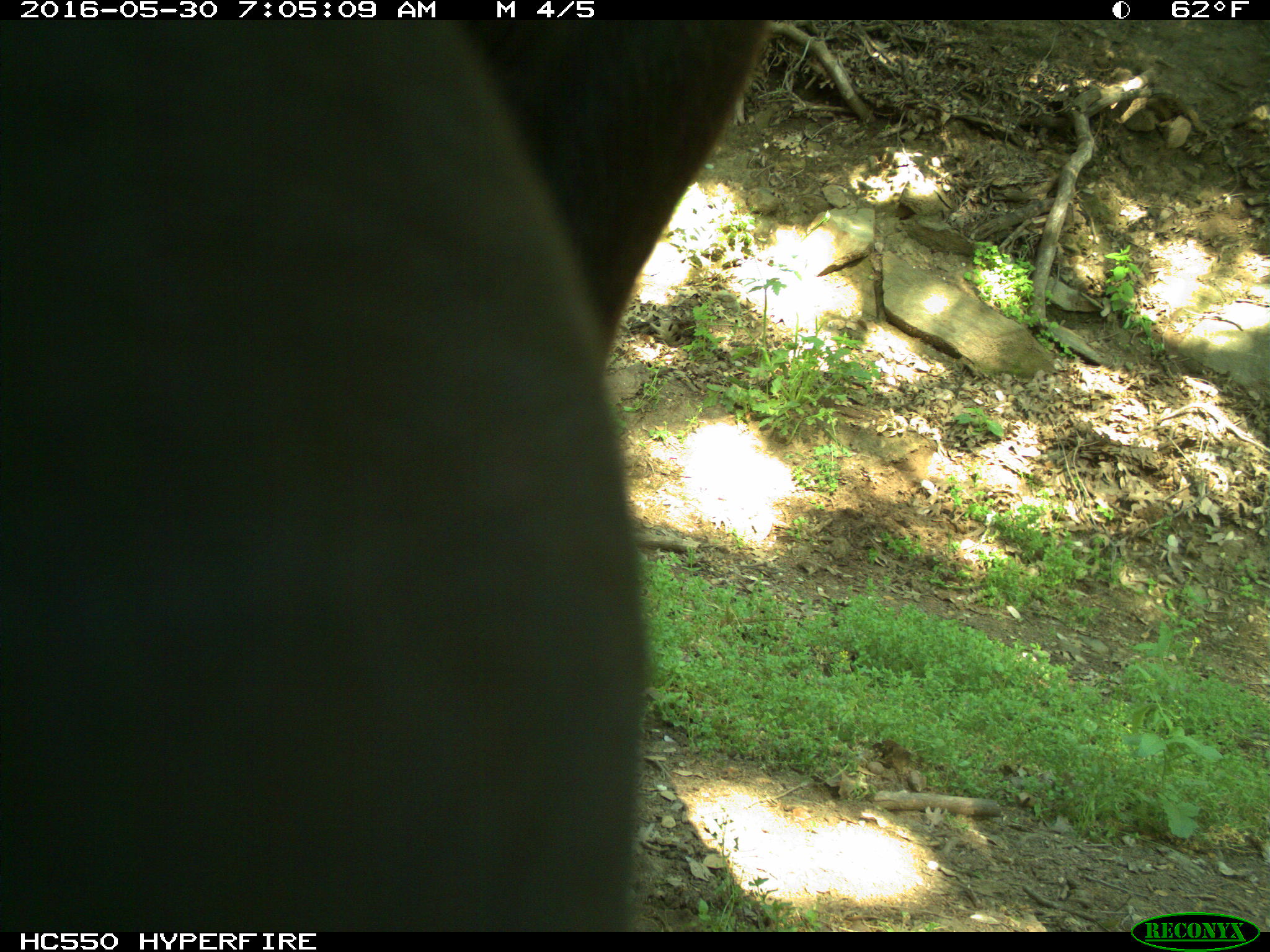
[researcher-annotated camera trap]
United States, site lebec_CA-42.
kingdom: Animalia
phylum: Chordata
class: Mammalia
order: Artiodactyla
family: Bovidae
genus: Bos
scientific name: Bos taurus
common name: domestic cow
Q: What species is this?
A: Bos taurus (domestic cow).